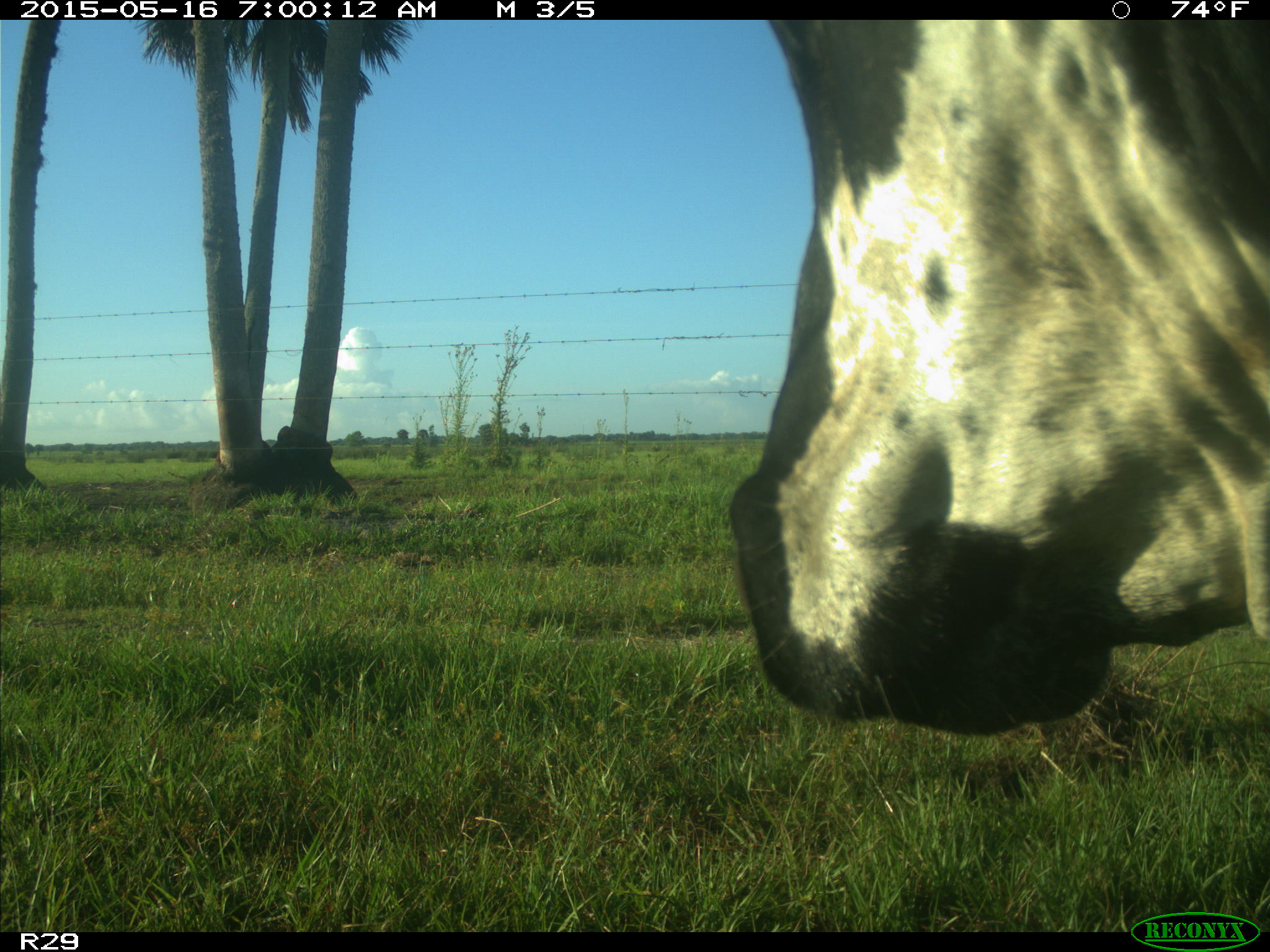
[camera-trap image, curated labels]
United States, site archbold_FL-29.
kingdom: Animalia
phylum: Chordata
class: Mammalia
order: Artiodactyla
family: Bovidae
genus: Bos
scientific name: Bos taurus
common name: domestic cow